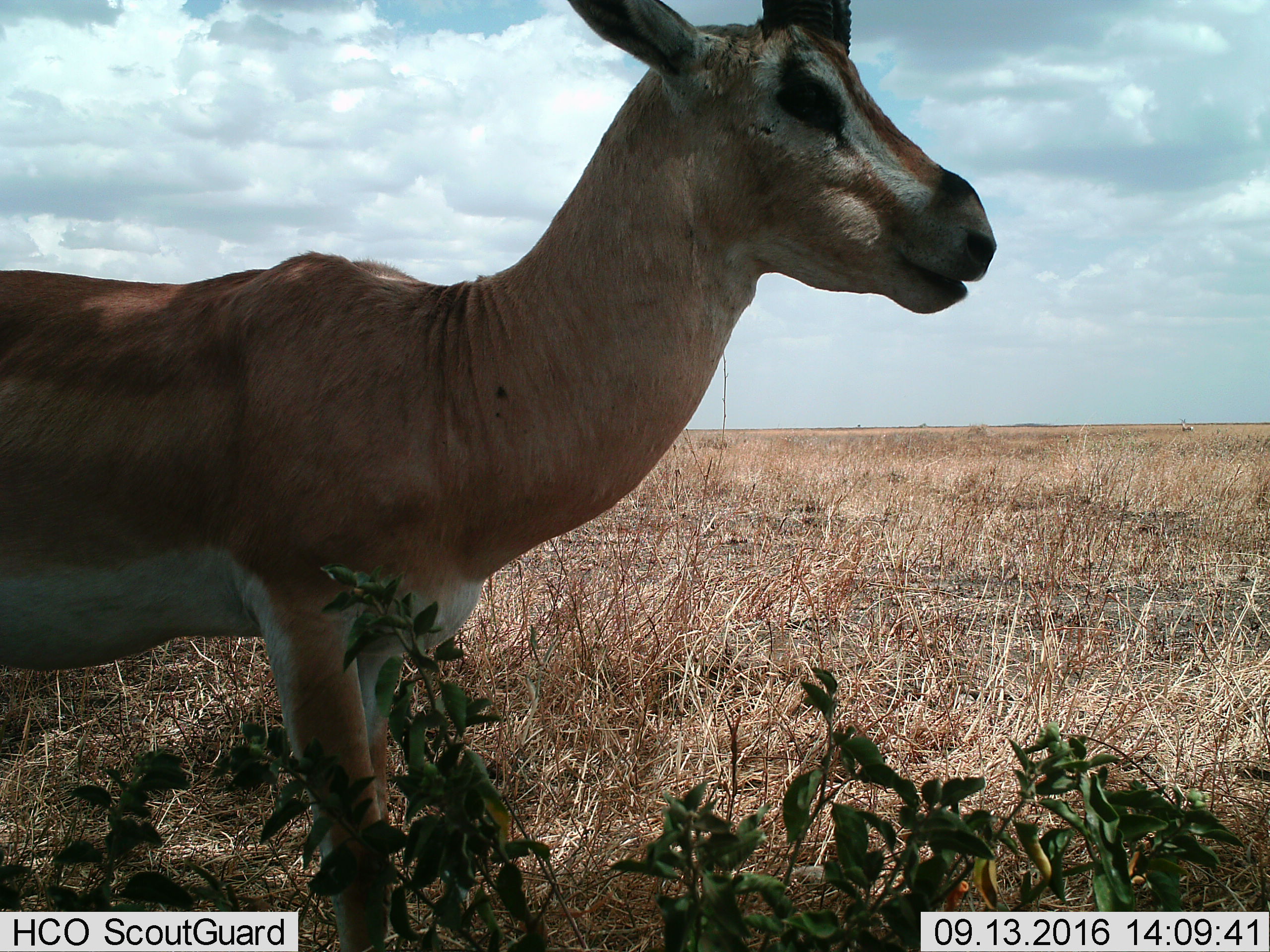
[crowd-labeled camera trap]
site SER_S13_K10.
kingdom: Animalia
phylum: Chordata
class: Mammalia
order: Artiodactyla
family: Bovidae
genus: Nanger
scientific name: Nanger granti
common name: grant's gazelle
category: gazellegrants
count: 1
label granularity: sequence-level